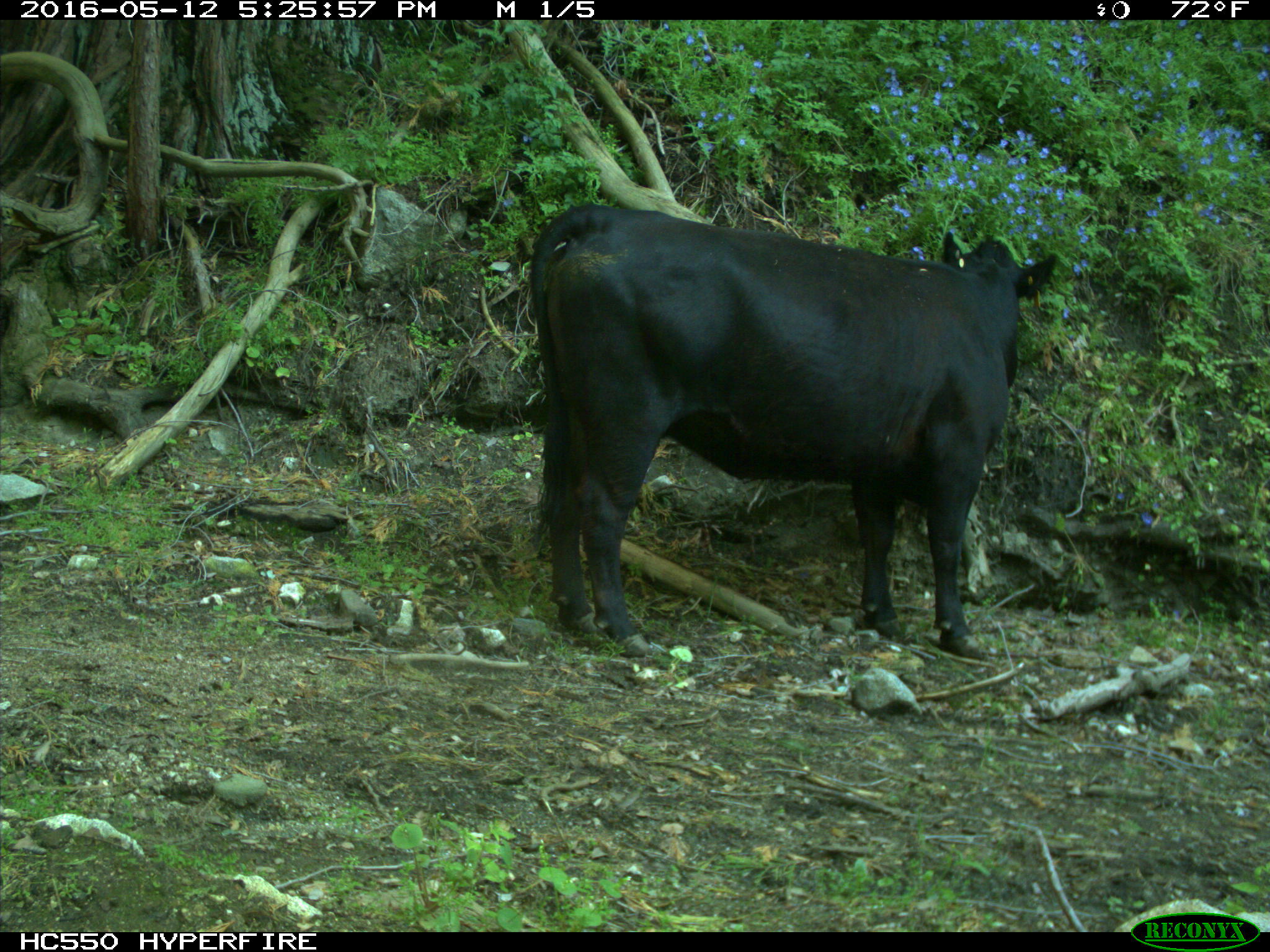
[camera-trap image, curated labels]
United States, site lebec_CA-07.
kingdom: Animalia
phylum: Chordata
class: Mammalia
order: Artiodactyla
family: Bovidae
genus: Bos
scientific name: Bos taurus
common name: domestic cow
Bos taurus (domestic cow).